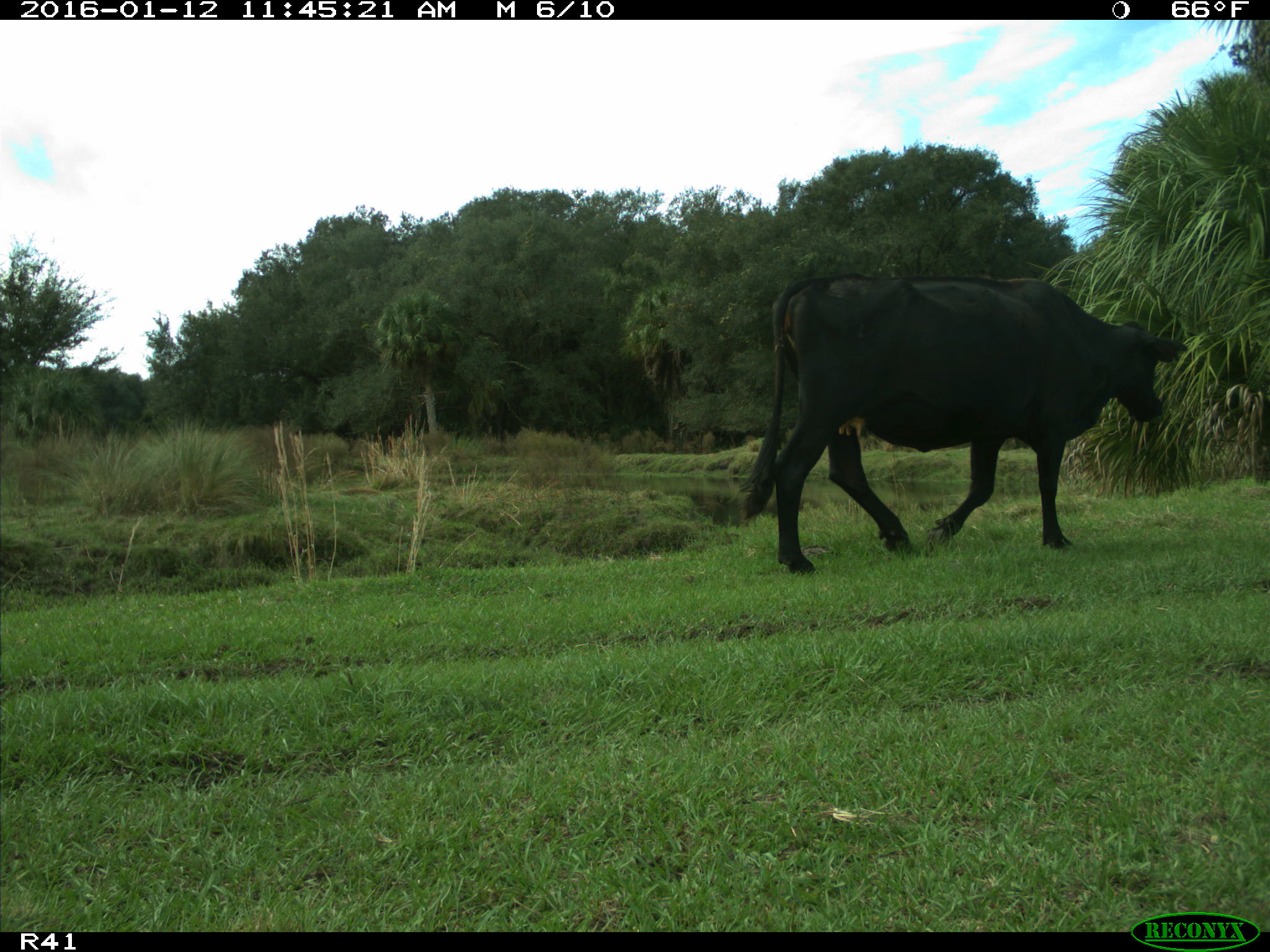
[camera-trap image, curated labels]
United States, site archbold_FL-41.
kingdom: Animalia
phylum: Chordata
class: Mammalia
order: Artiodactyla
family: Bovidae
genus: Bos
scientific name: Bos taurus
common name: domestic cow